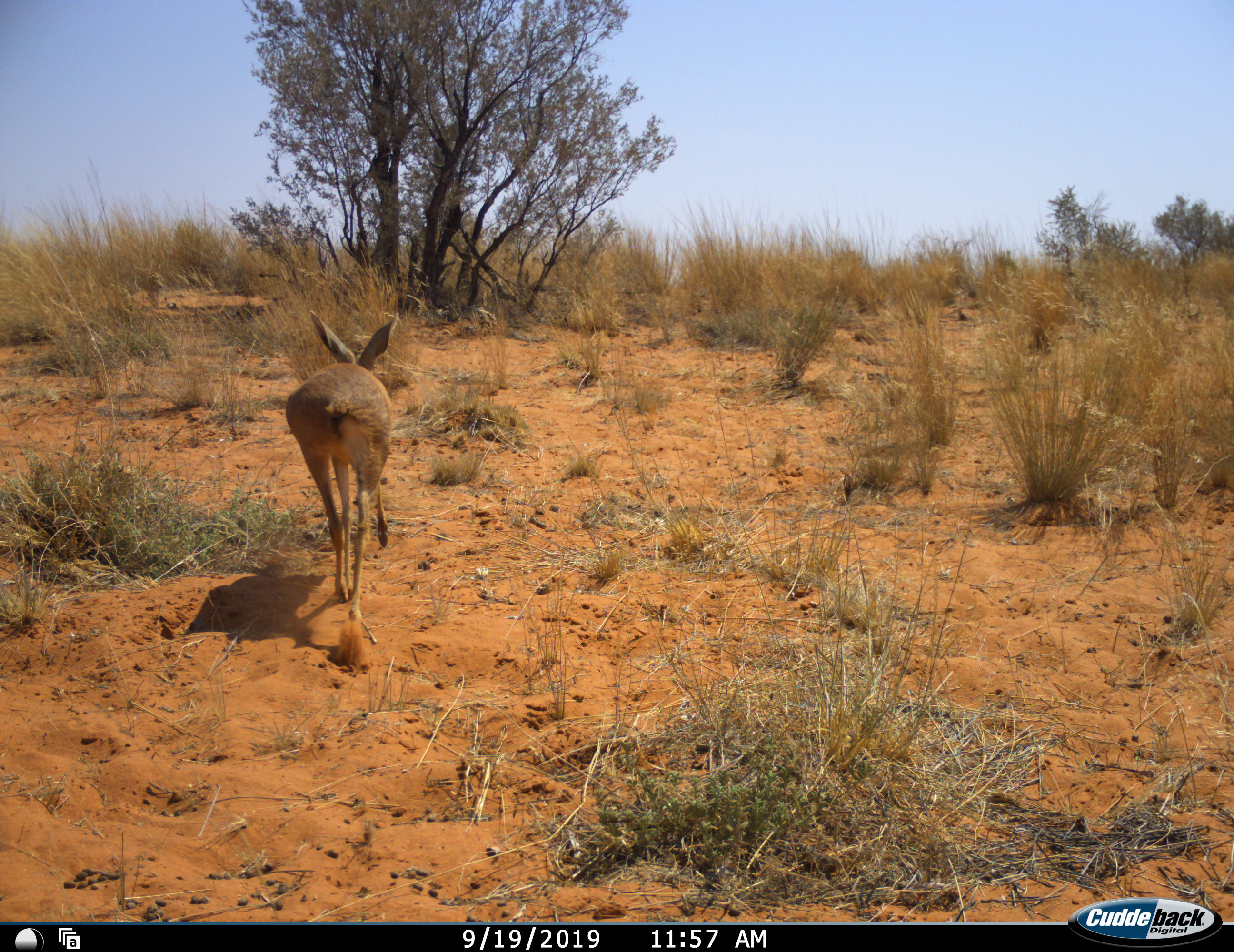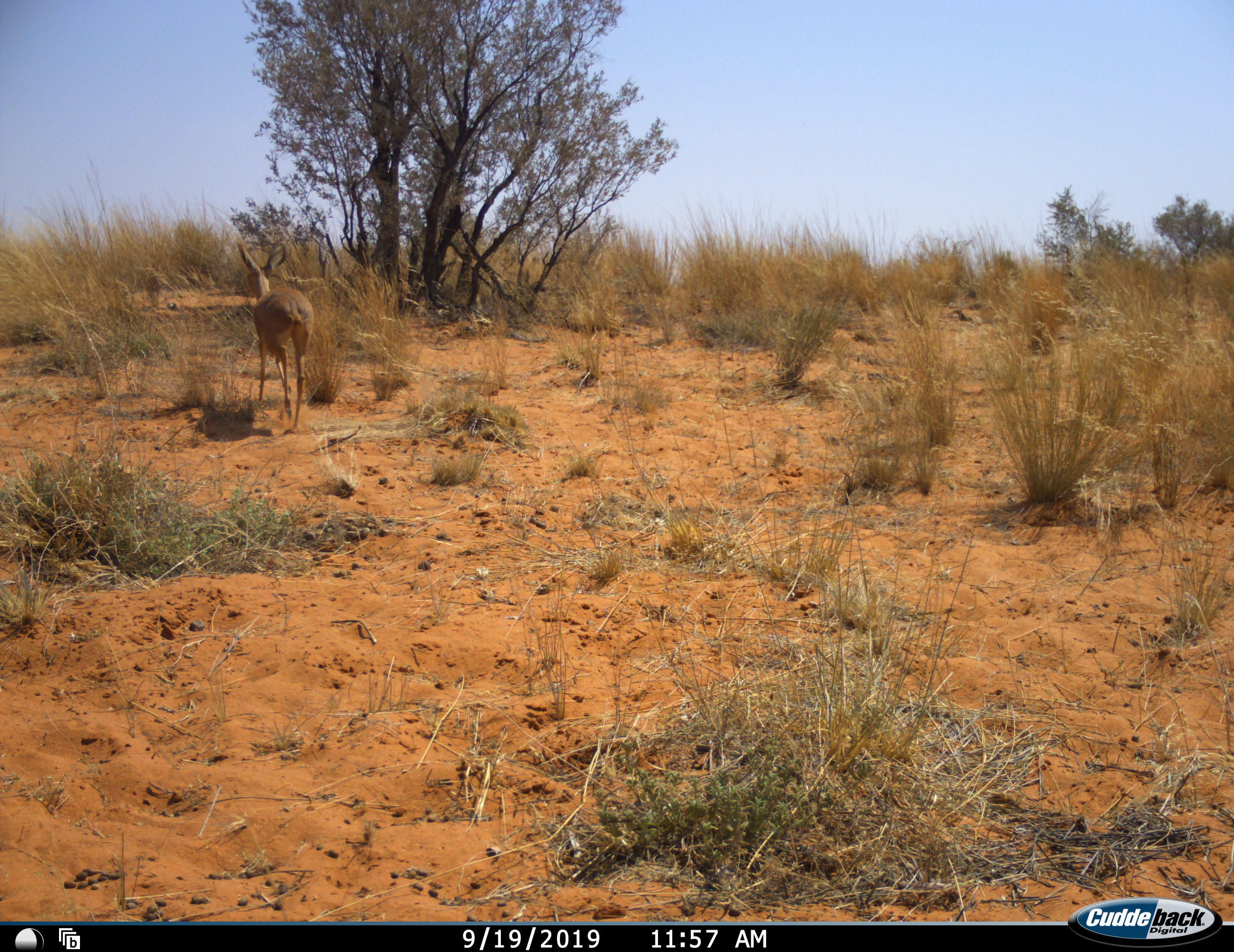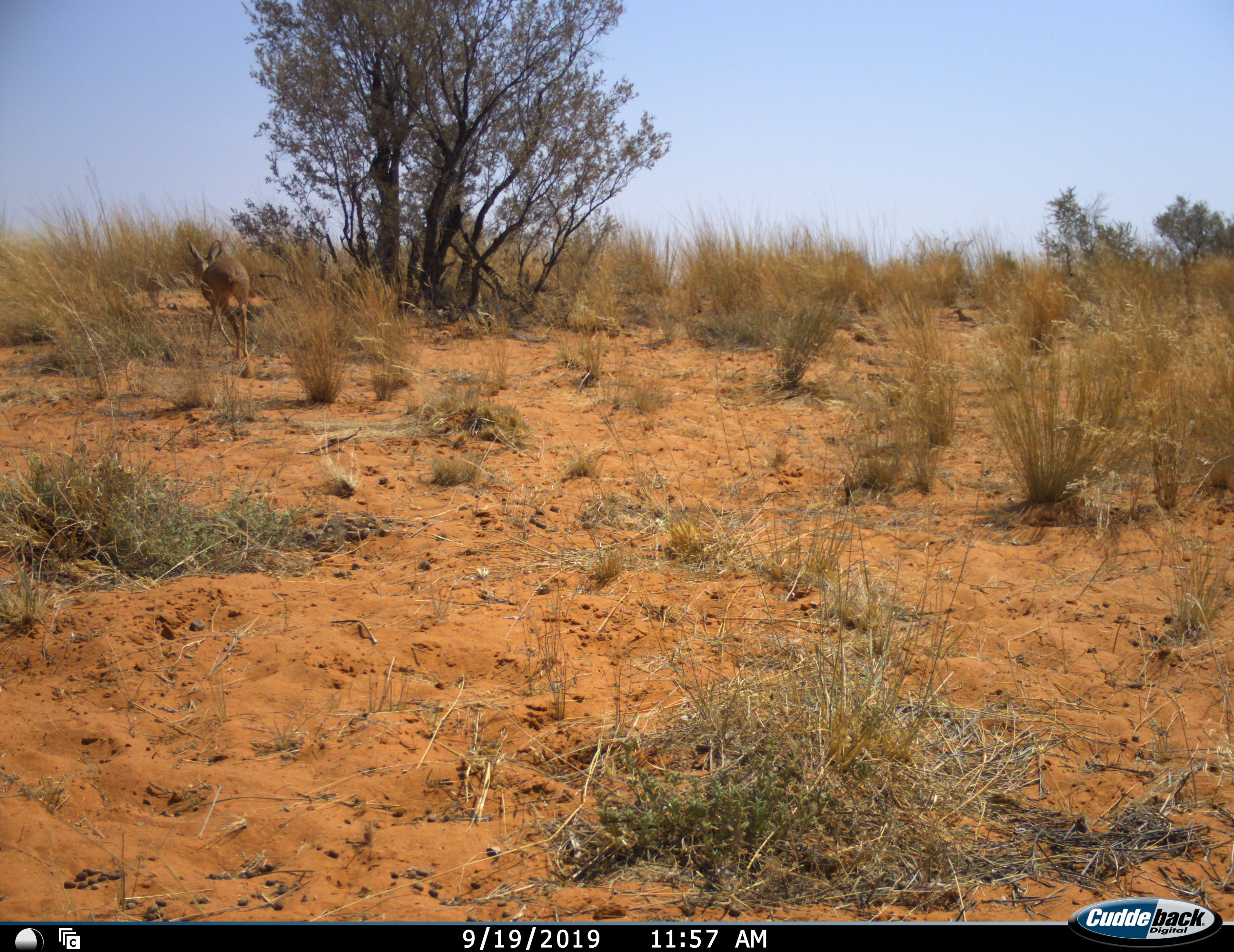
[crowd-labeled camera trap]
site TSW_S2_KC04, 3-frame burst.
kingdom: Animalia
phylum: Chordata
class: Mammalia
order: Artiodactyla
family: Bovidae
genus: Raphicerus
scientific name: Raphicerus campestris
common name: steenbok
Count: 1.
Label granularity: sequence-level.